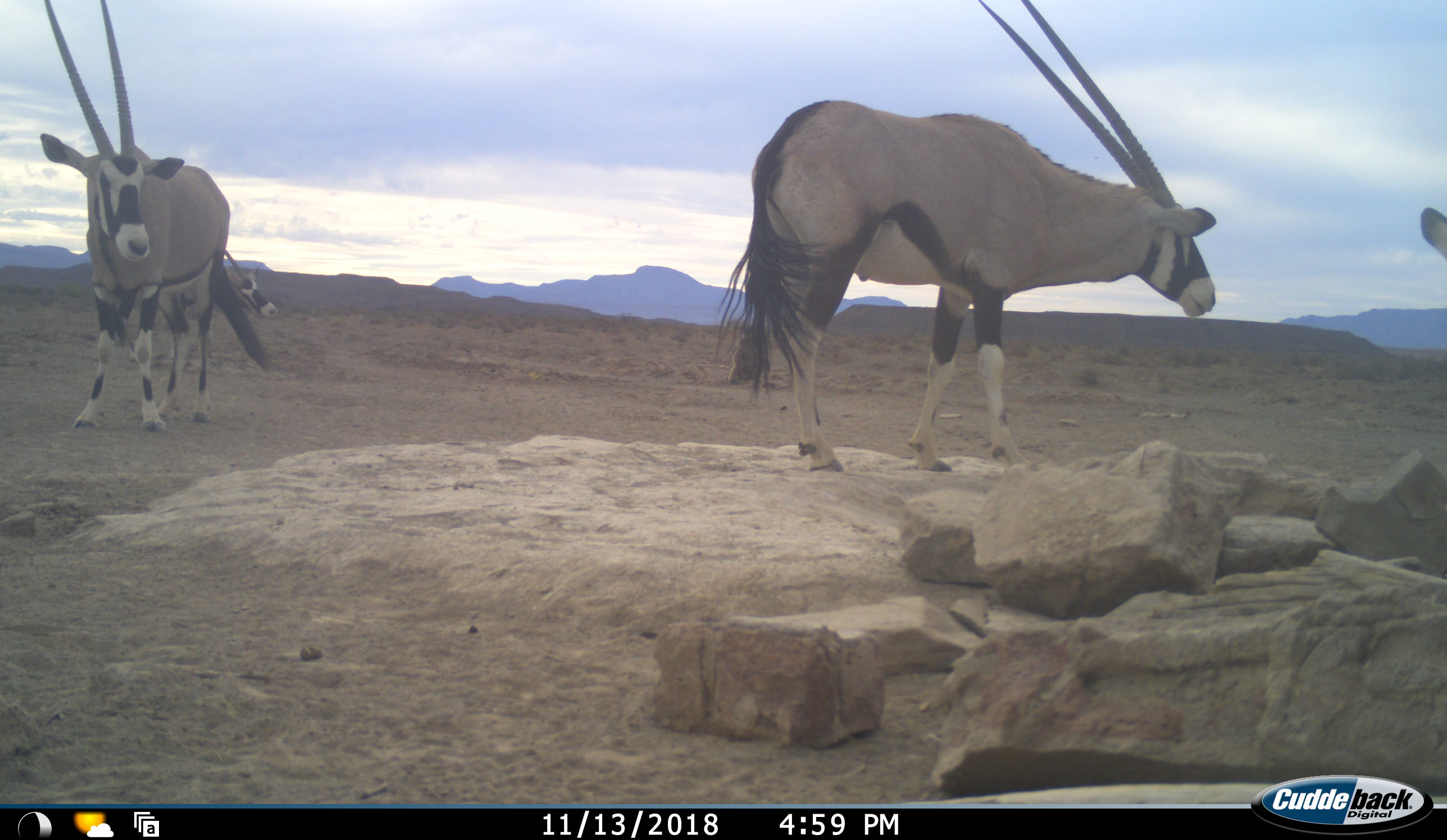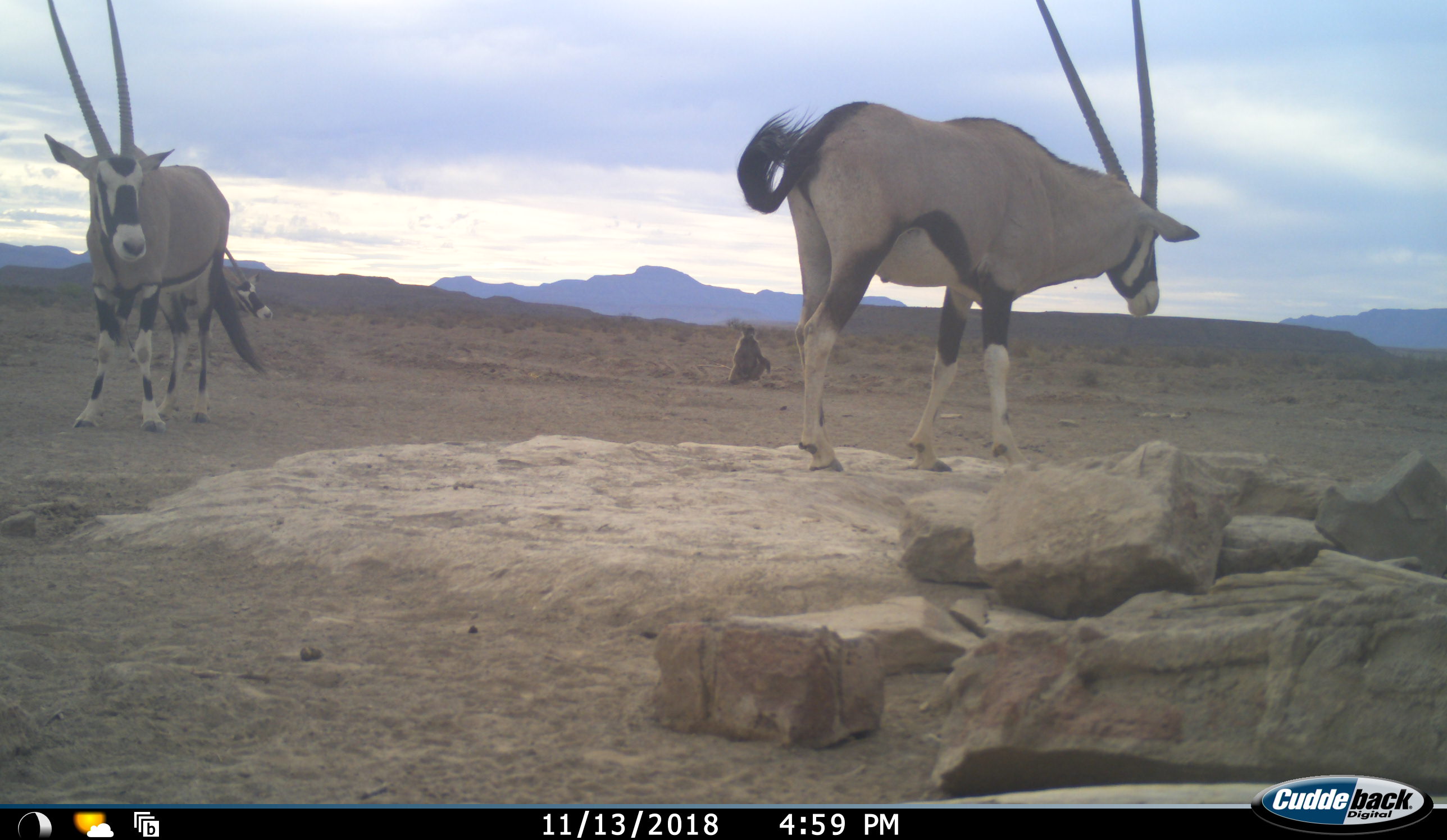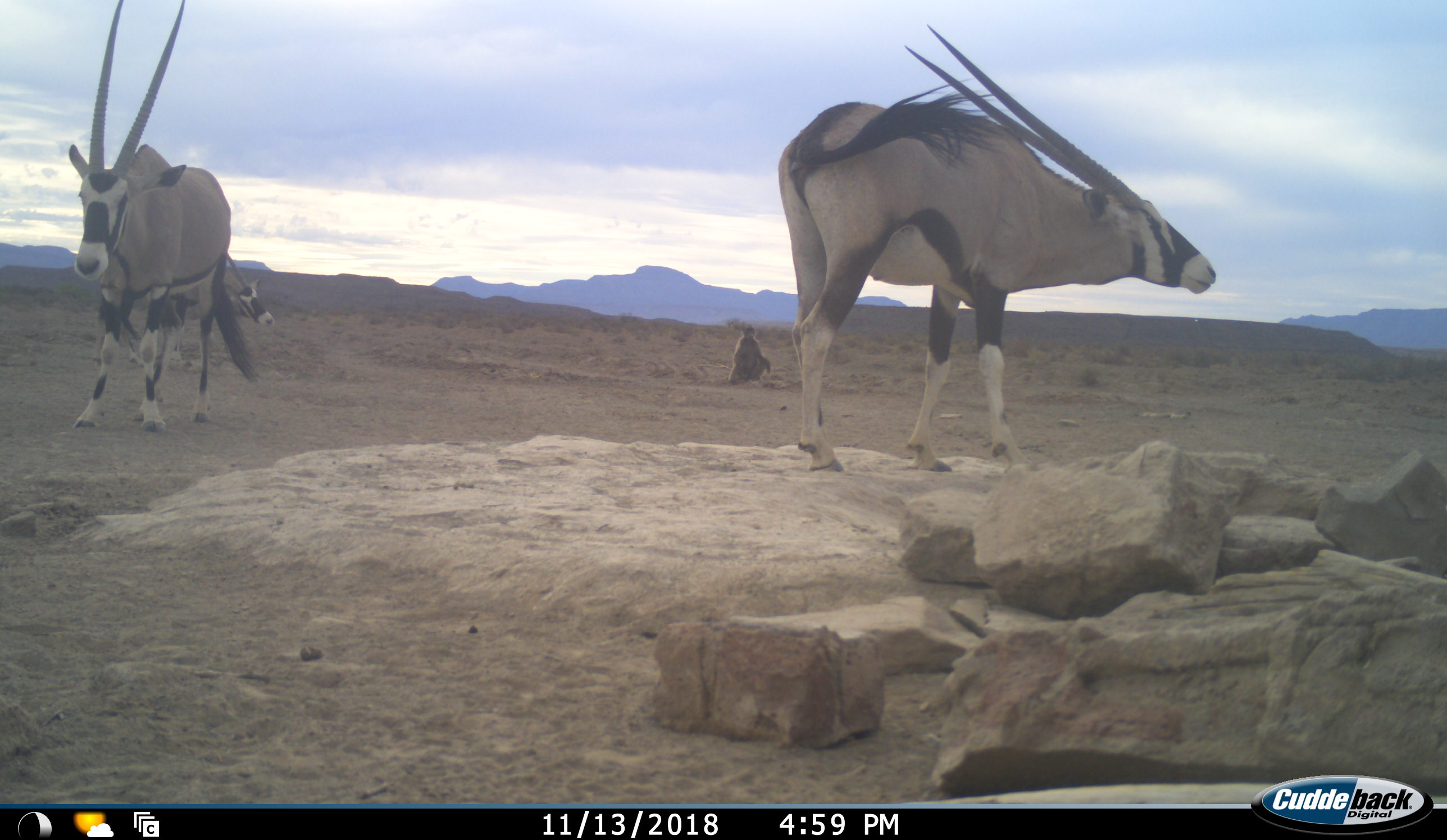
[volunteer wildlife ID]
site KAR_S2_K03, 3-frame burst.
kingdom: Animalia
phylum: Chordata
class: Mammalia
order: Primates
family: Cercopithecidae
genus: Papio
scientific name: Papio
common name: baboon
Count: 1.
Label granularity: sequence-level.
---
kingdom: Animalia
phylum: Chordata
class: Mammalia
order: Artiodactyla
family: Bovidae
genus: Oryx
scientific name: Oryx gazella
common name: gemsbok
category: oryx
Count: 4.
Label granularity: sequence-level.